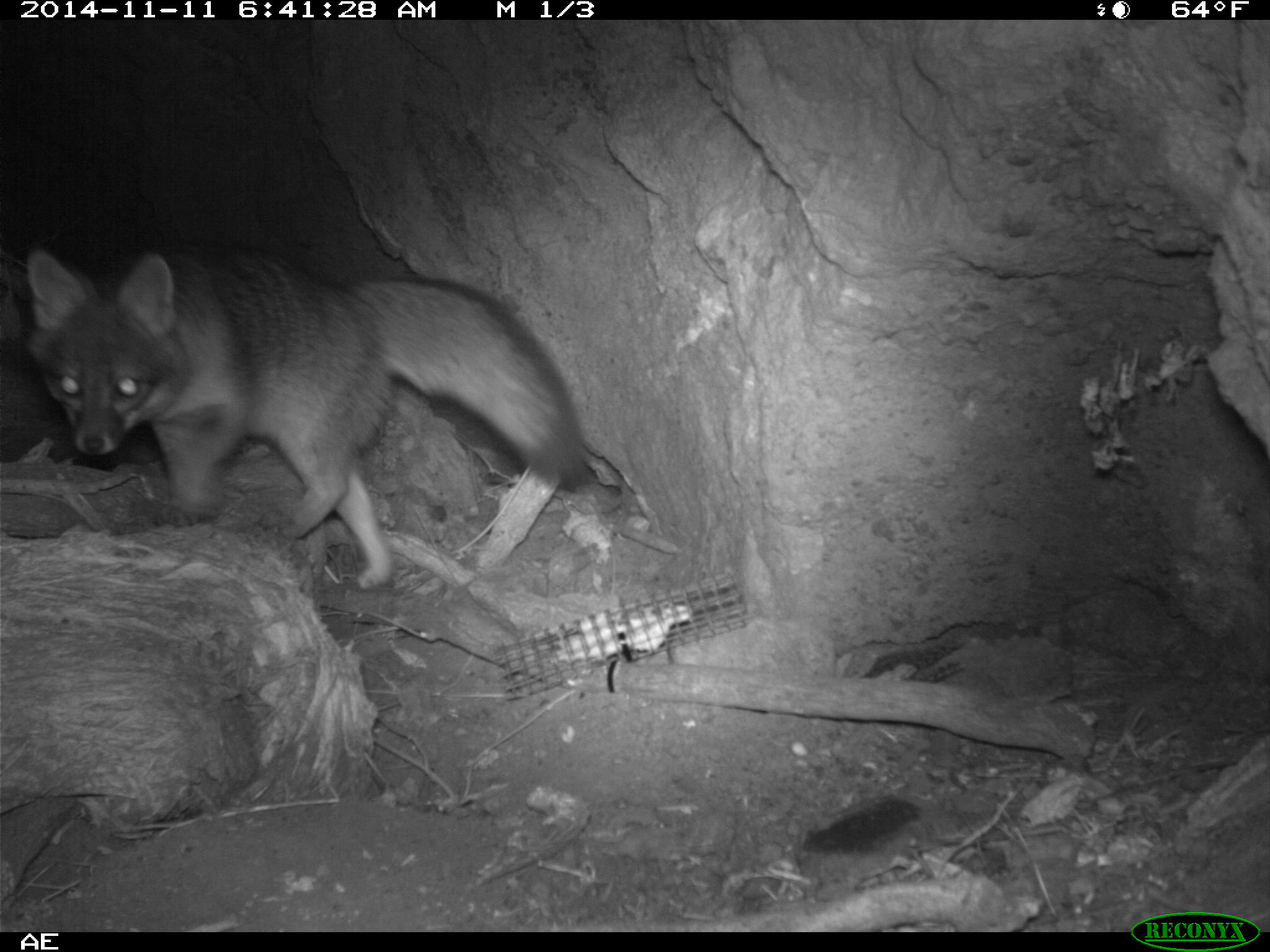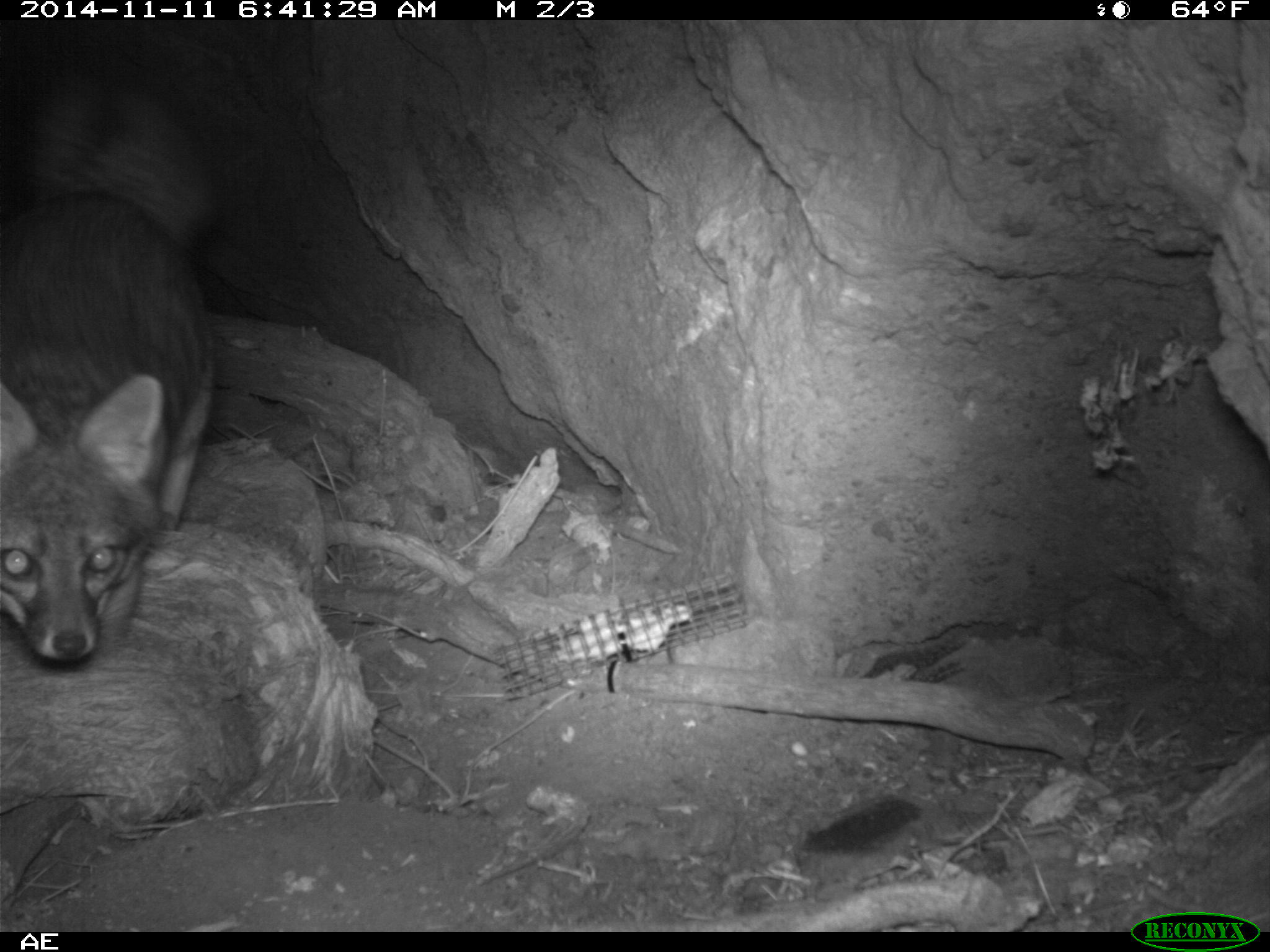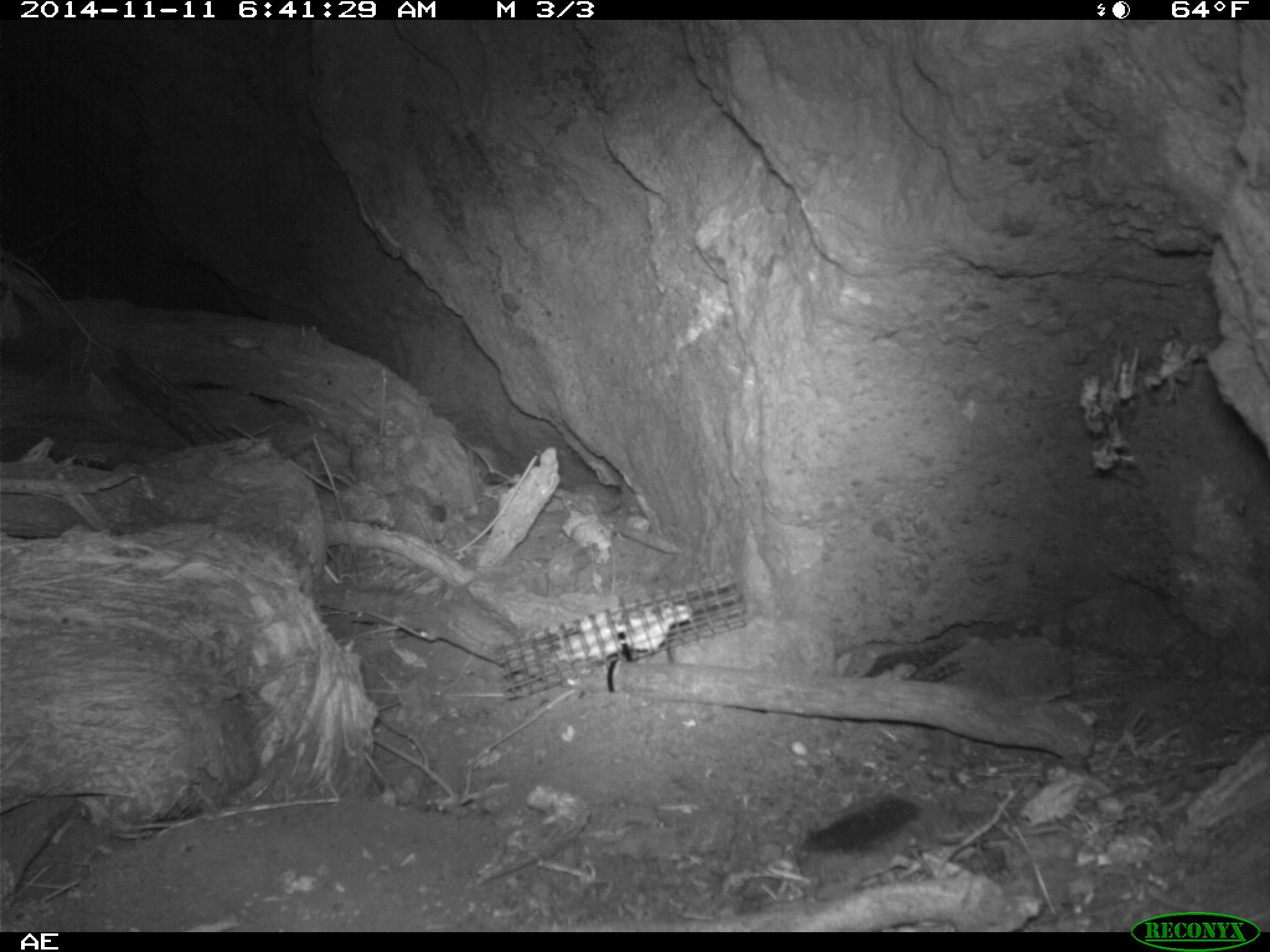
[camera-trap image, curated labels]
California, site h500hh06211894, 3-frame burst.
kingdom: Animalia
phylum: Chordata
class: Mammalia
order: Carnivora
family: Canidae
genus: Urocyon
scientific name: Urocyon littoralis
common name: island fox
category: fox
Fox (island fox) (Urocyon littoralis).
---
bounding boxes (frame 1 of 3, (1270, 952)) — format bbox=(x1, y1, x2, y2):
fox: bbox=(25, 247, 585, 591)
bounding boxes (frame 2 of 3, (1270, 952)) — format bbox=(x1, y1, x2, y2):
fox: bbox=(0, 81, 228, 666)